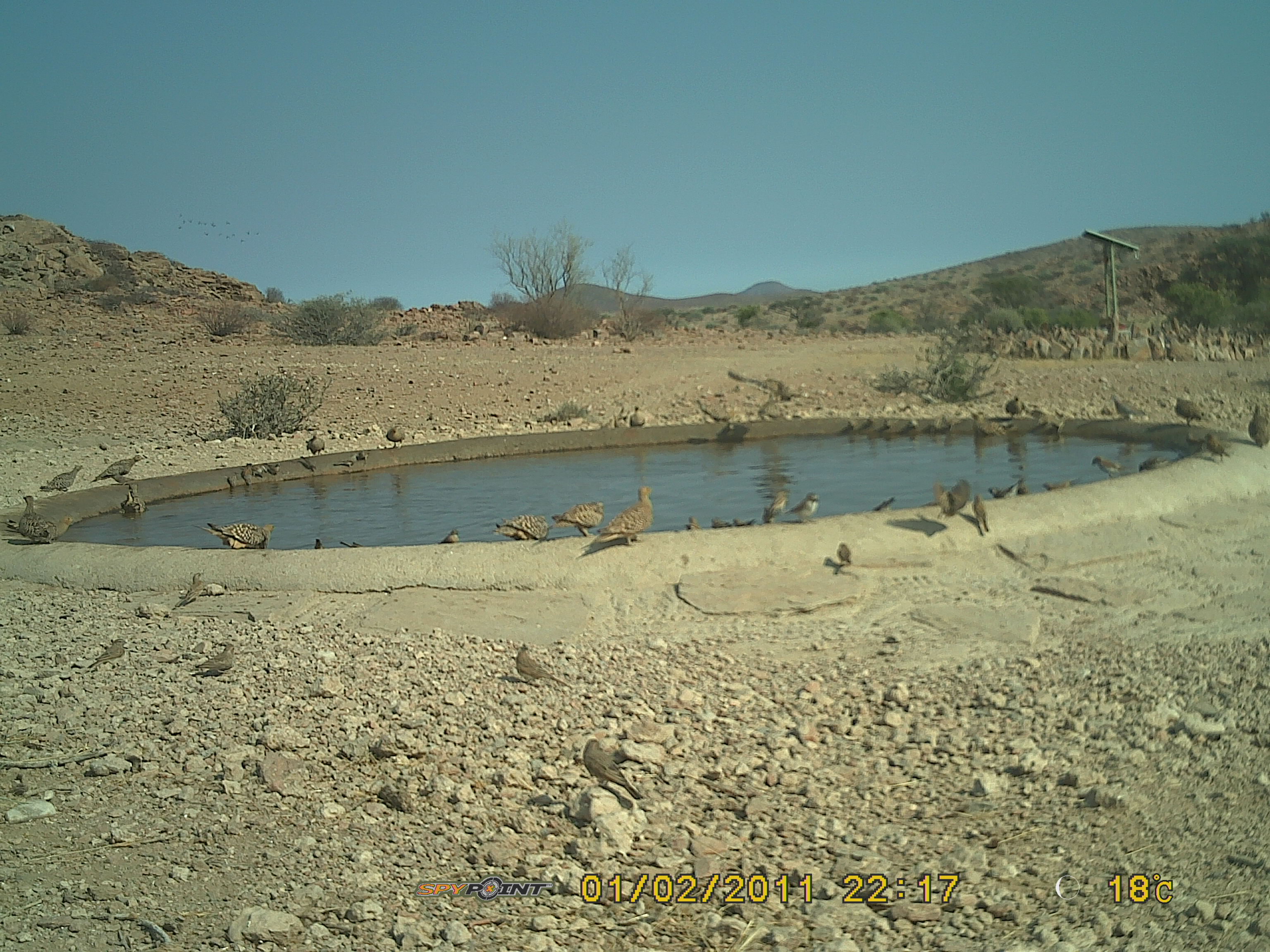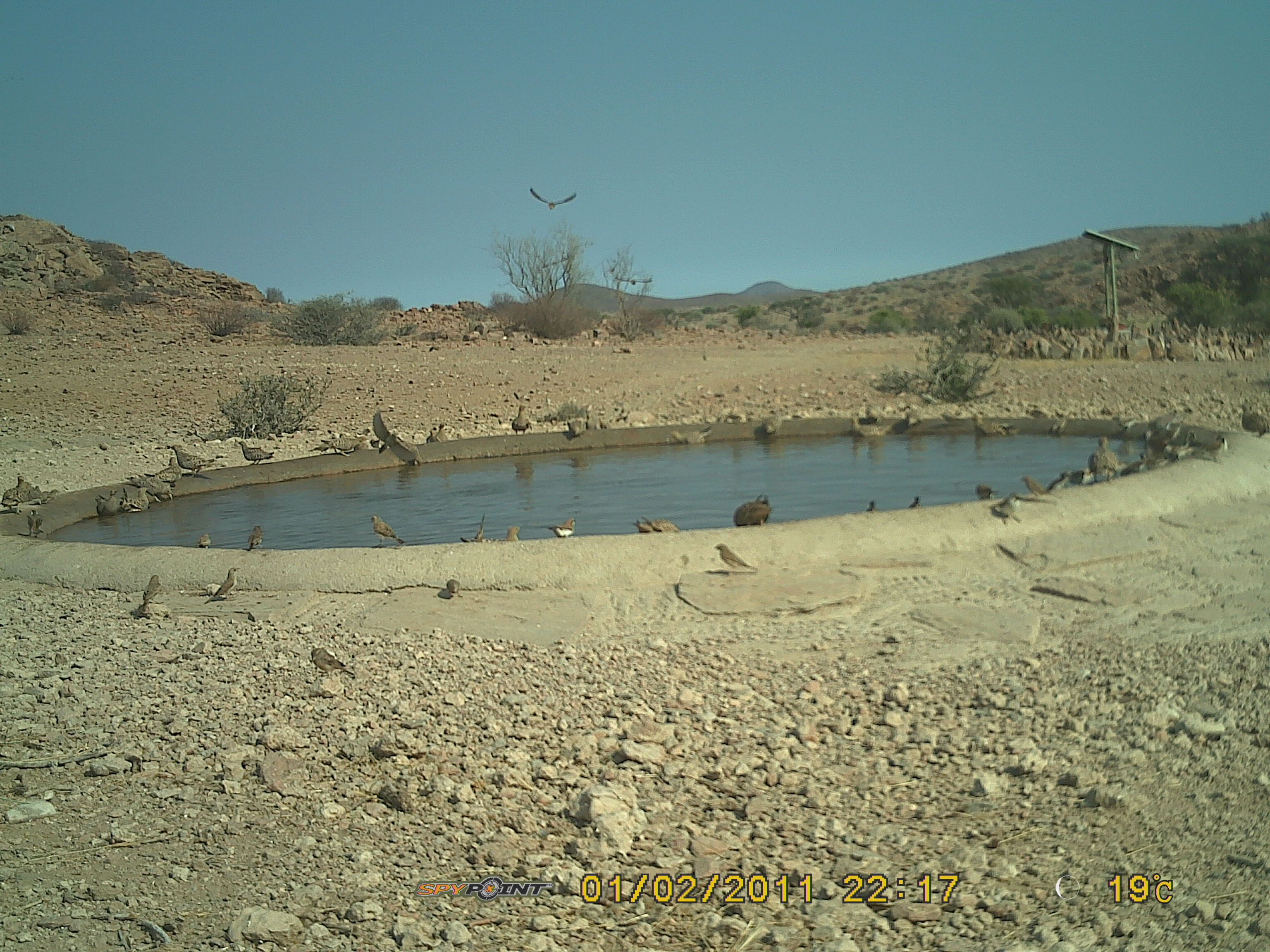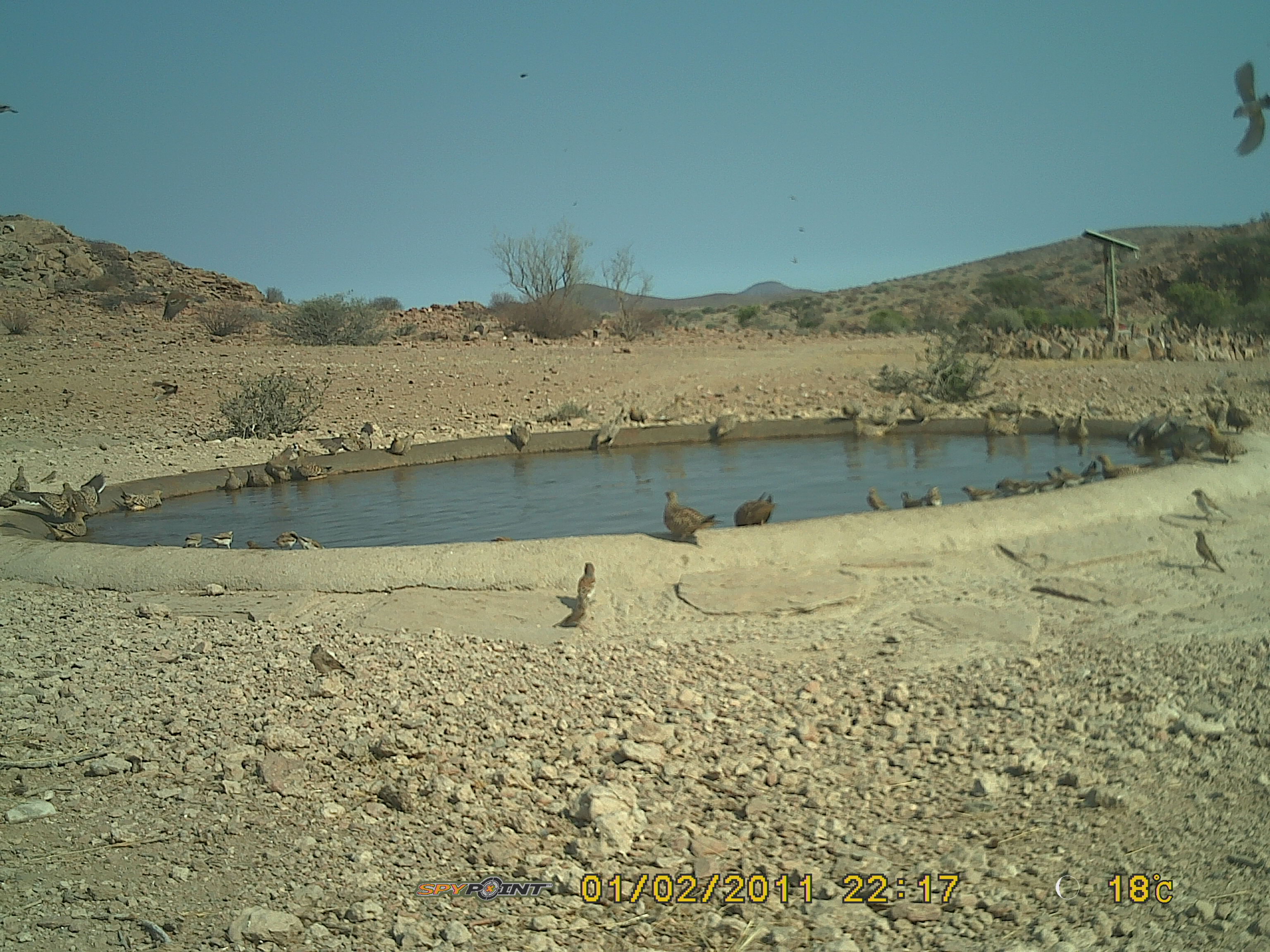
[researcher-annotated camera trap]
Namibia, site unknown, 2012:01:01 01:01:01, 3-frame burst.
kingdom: Animalia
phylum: Chordata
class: Aves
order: Pterocliformes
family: Pteroclidae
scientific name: Pteroclidae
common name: sandgrouse